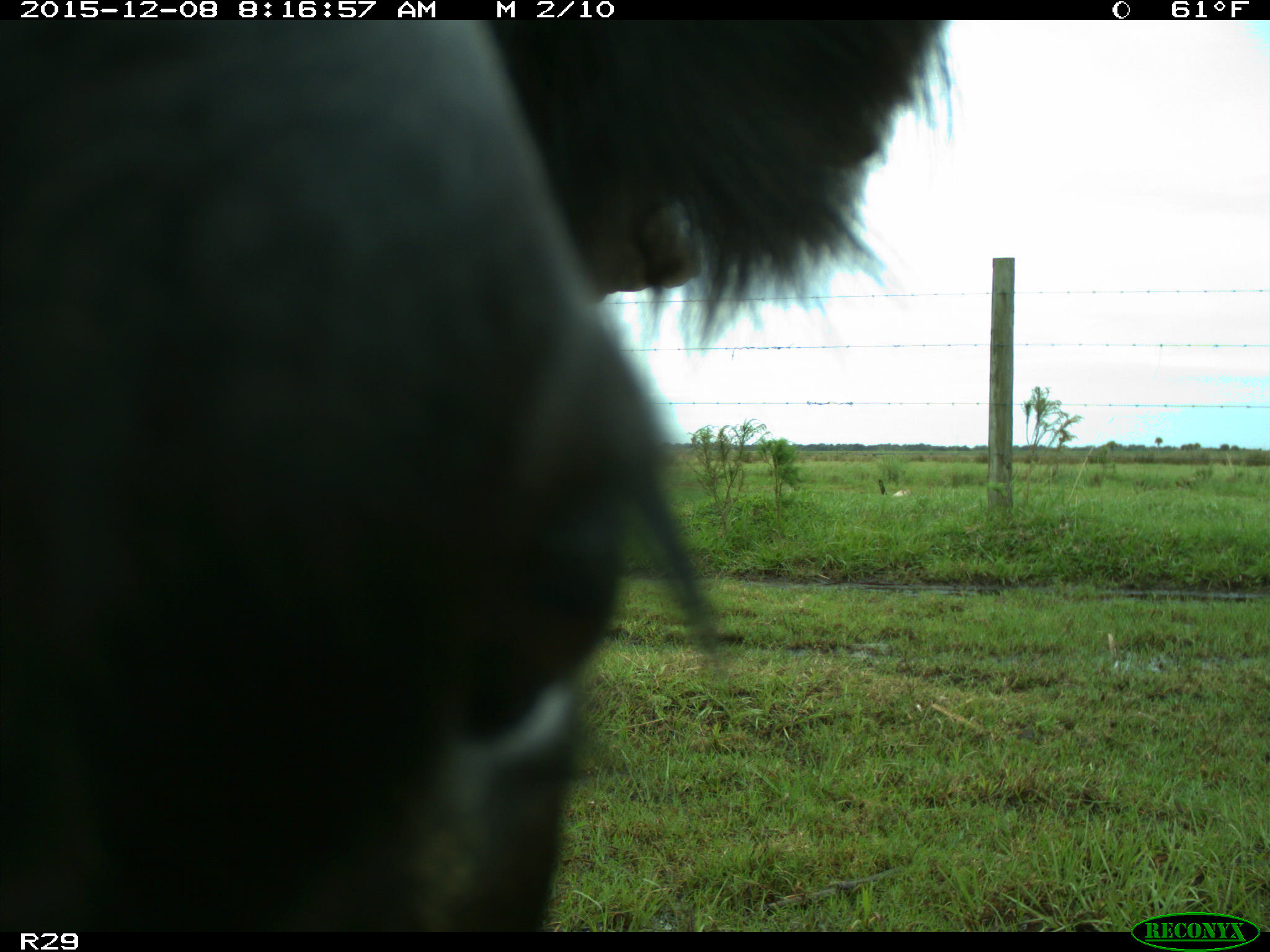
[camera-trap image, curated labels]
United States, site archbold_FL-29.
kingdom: Animalia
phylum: Chordata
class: Mammalia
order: Artiodactyla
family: Bovidae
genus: Bos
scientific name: Bos taurus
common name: domestic cow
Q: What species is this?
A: Bos taurus (domestic cow).